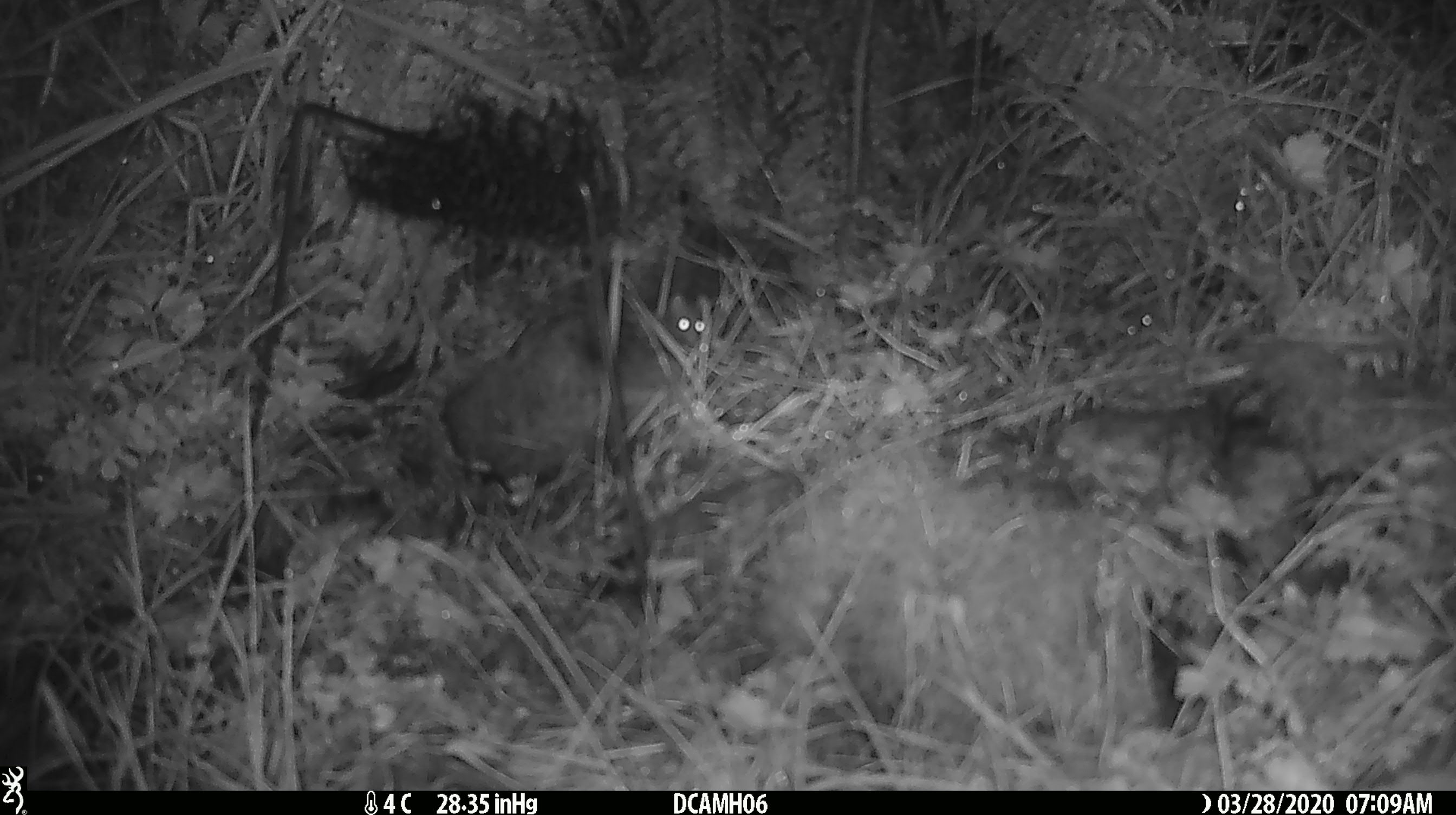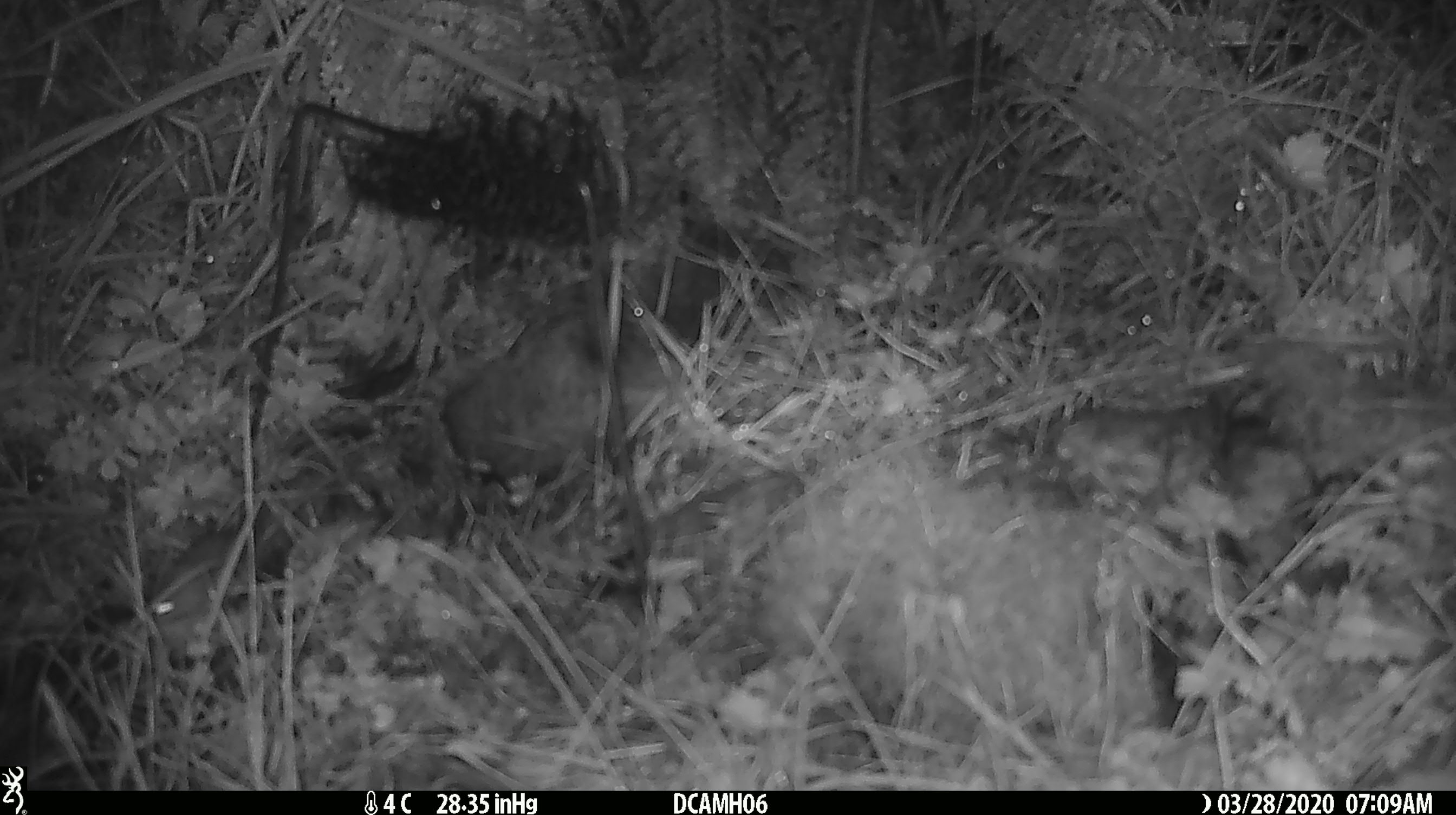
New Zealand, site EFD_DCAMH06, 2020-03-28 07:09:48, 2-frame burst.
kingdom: Animalia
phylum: Chordata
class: Mammalia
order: Rodentia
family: Muridae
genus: Mus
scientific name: Mus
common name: mouse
Mouse (Mus).